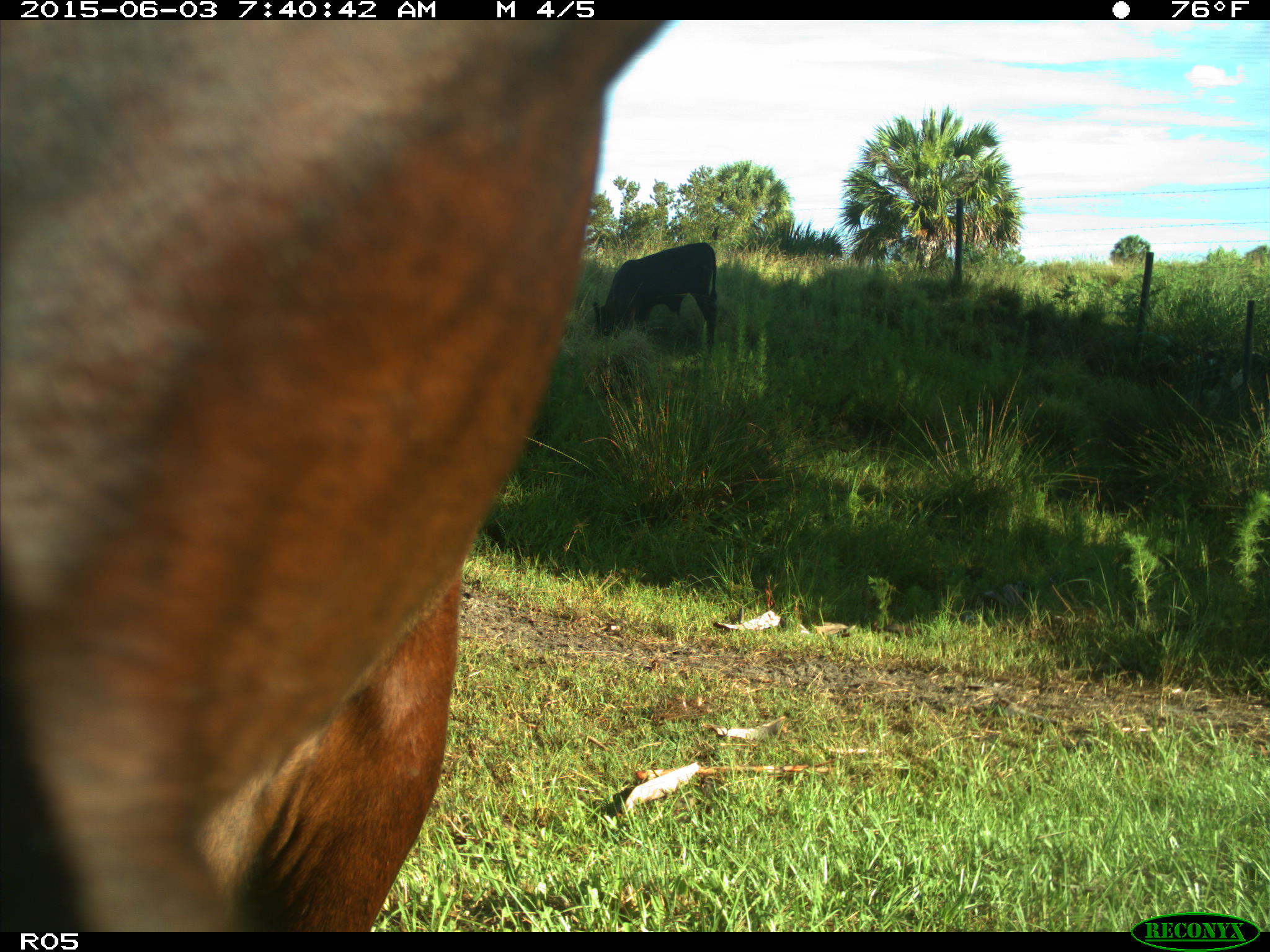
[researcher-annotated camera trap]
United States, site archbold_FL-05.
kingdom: Animalia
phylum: Chordata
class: Mammalia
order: Artiodactyla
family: Bovidae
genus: Bos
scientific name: Bos taurus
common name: domestic cow